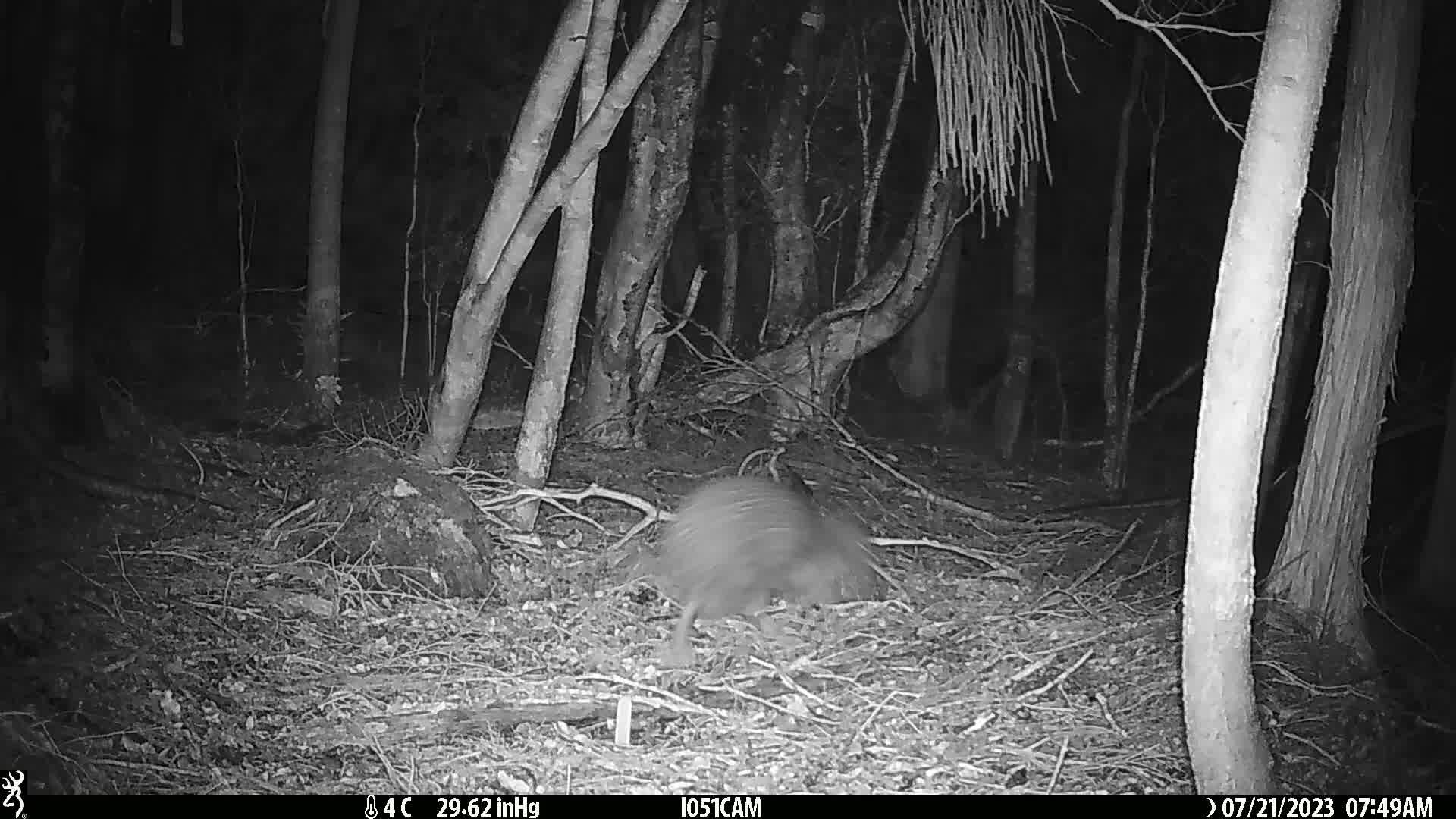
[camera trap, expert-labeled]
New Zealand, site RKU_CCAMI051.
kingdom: Animalia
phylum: Chordata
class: Aves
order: Apterygiformes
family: Apterygidae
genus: Apteryx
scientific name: Apteryx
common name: kiwi